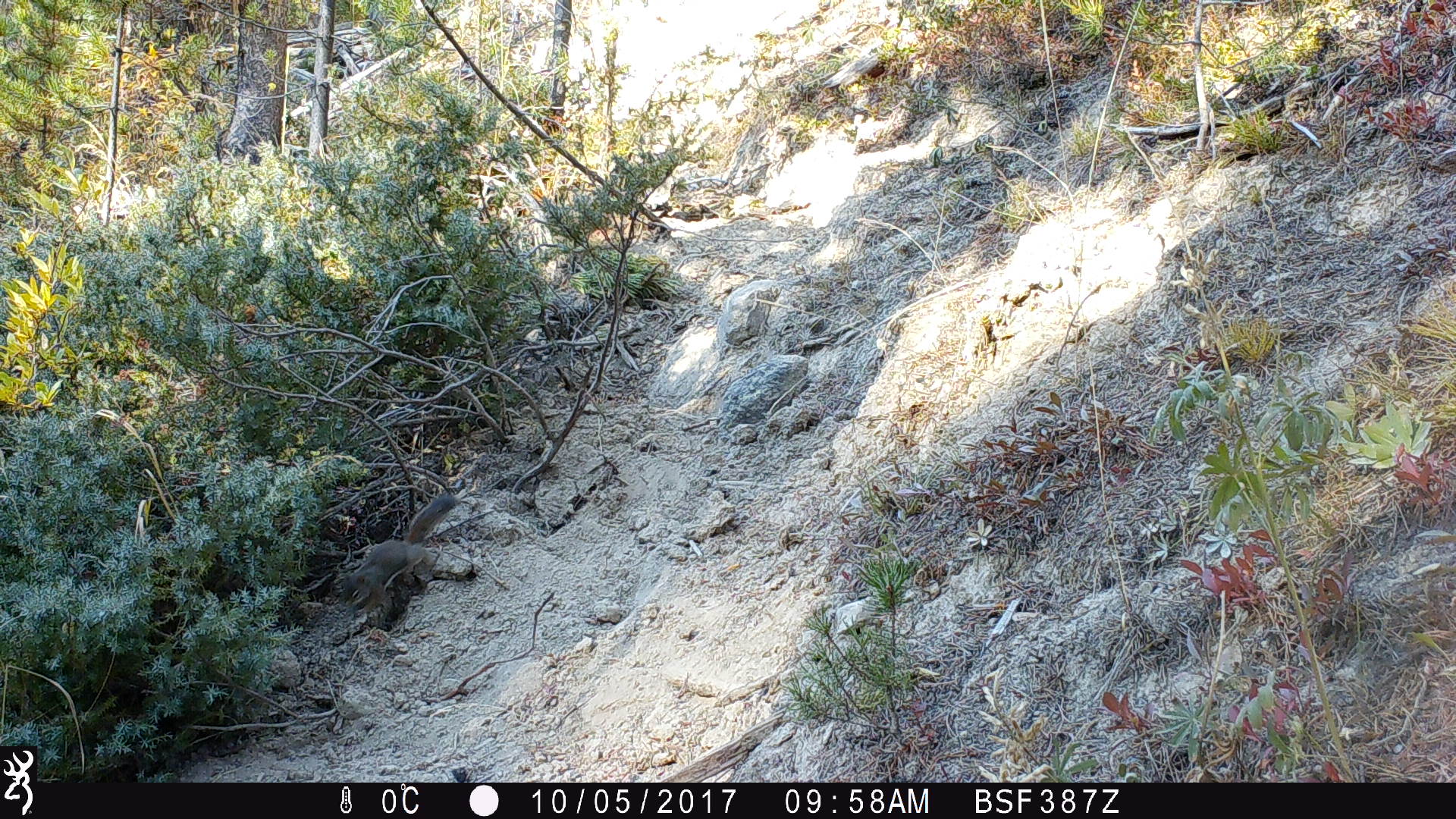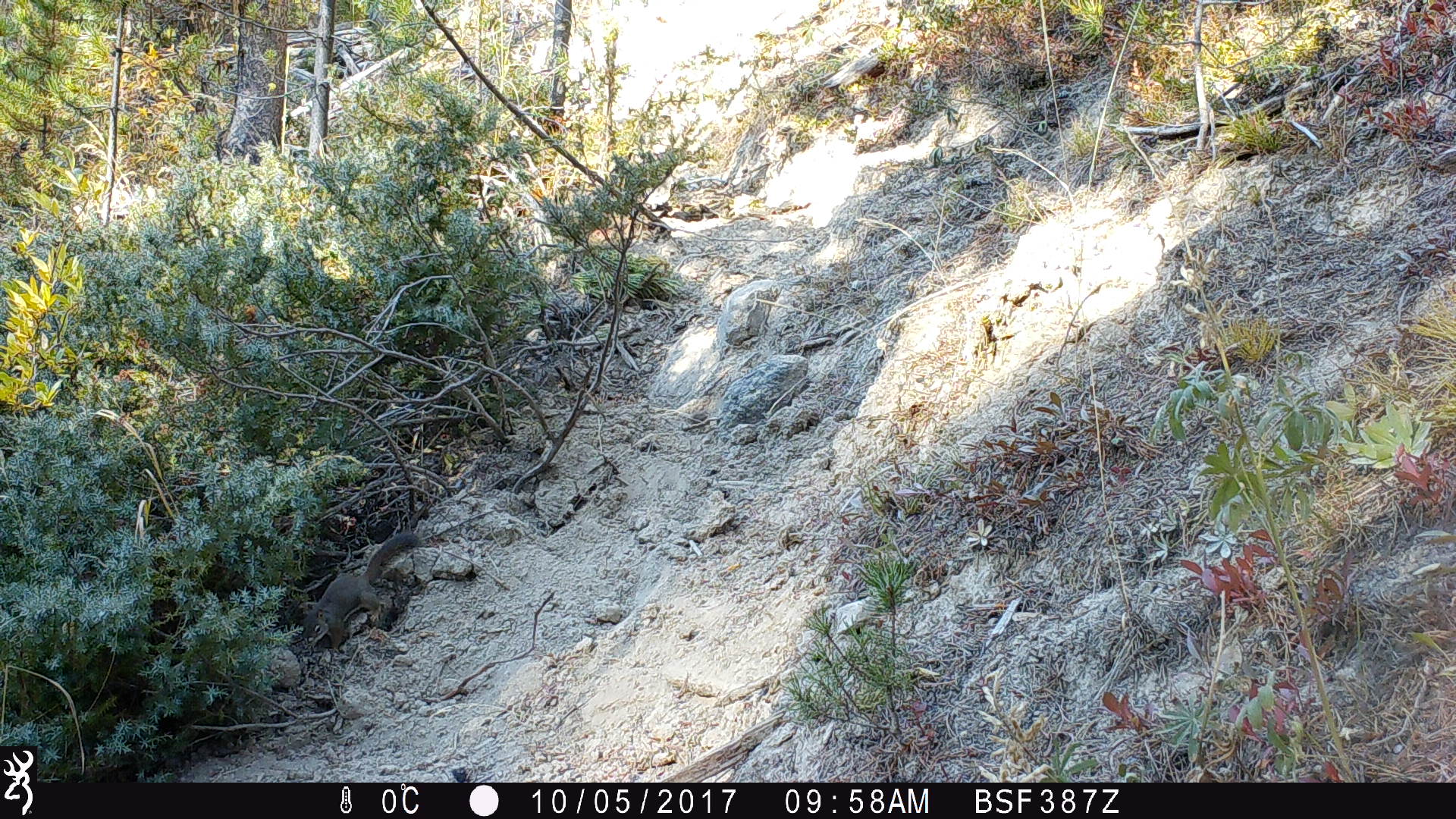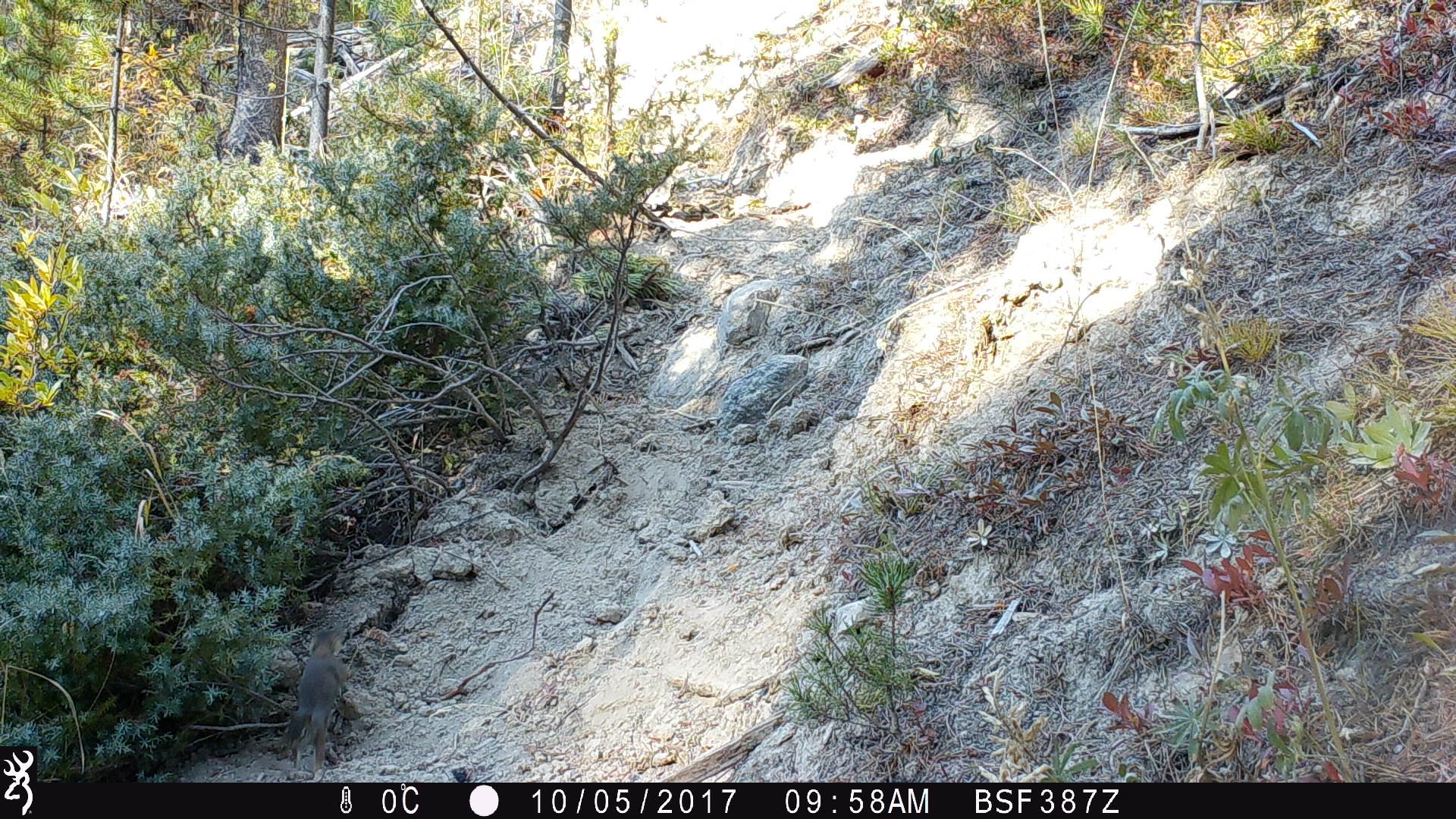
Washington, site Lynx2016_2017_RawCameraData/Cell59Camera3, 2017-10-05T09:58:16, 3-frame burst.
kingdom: Animalia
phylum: Chordata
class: Mammalia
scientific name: Mammalia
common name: small mammal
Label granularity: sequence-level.